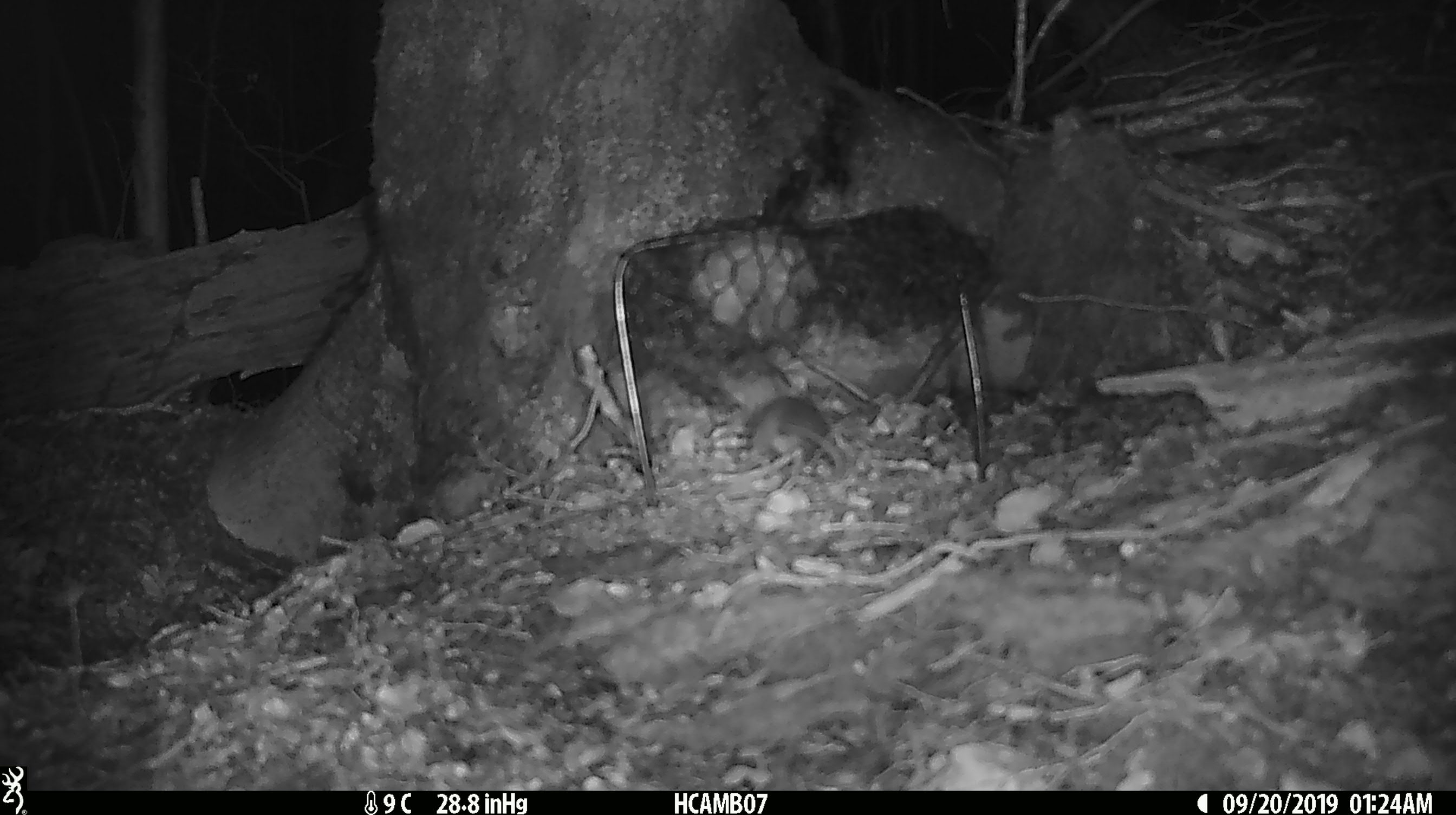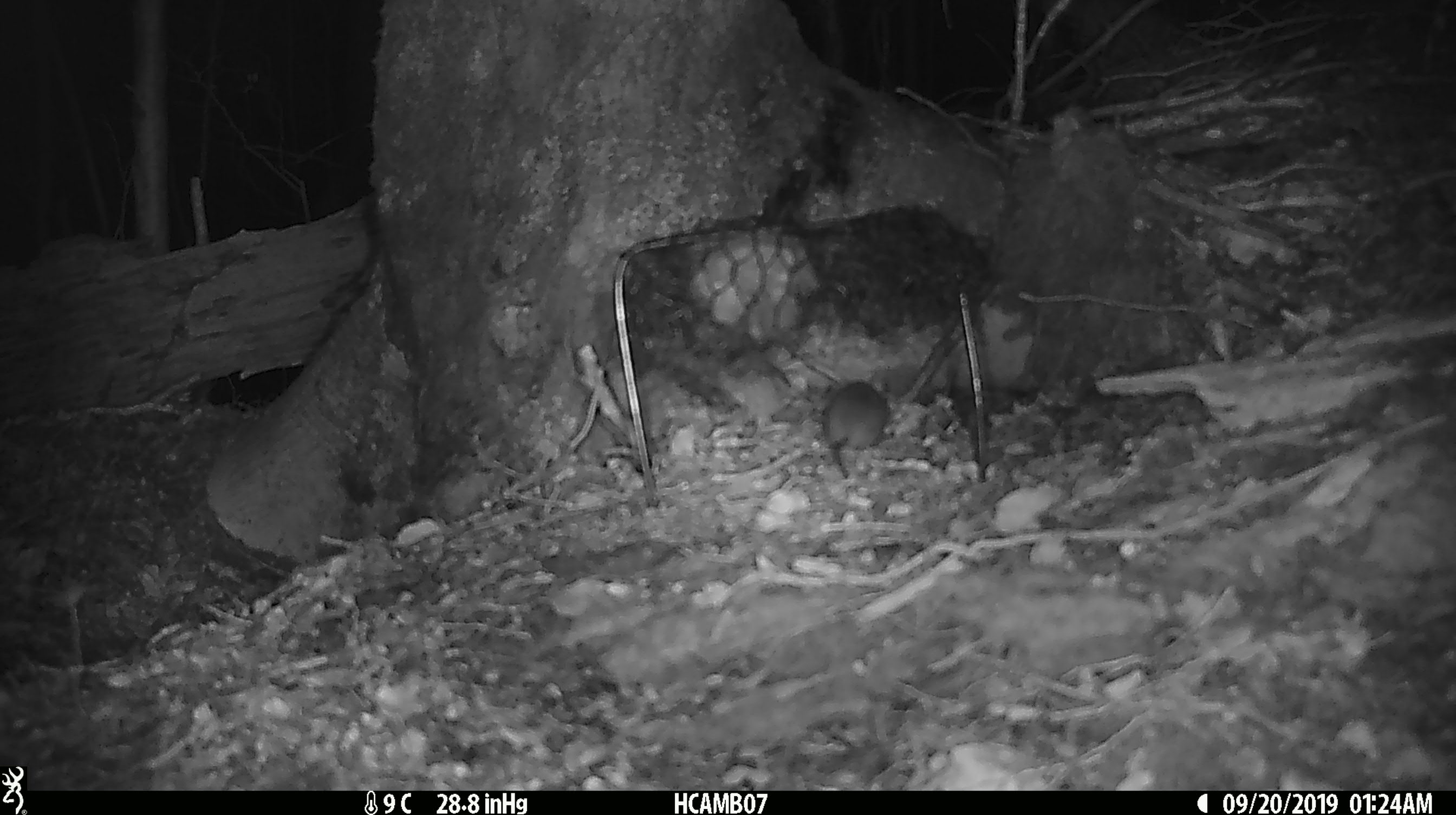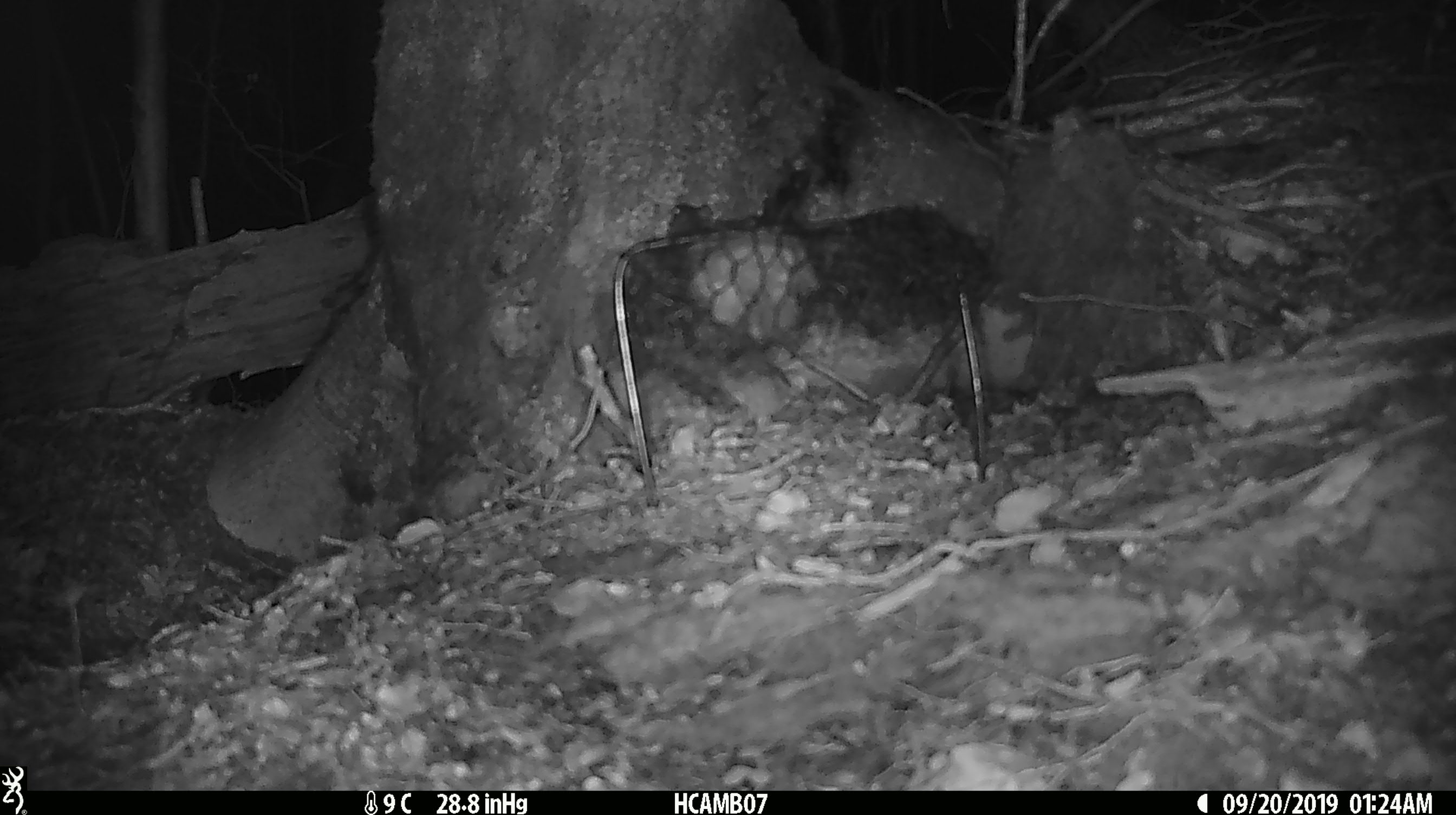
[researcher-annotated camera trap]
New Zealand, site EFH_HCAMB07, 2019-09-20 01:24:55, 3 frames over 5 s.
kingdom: Animalia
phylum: Chordata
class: Mammalia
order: Rodentia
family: Muridae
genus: Mus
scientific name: Mus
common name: mouse